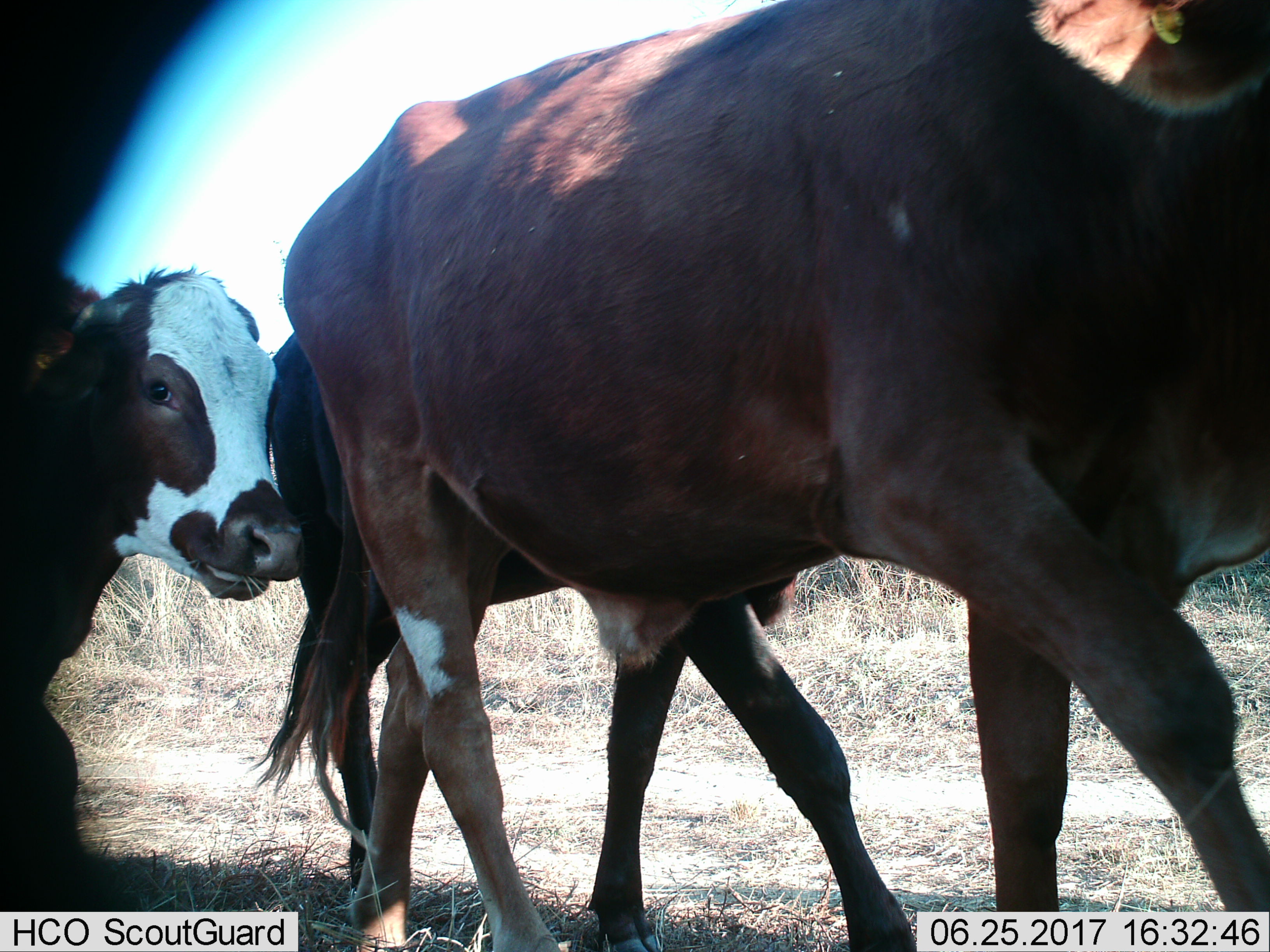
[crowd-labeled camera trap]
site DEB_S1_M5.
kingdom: Animalia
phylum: Chordata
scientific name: Vertebrata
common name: domestic animal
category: domesticanimal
Domesticanimal (domestic animal) (Vertebrata), count 3. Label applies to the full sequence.